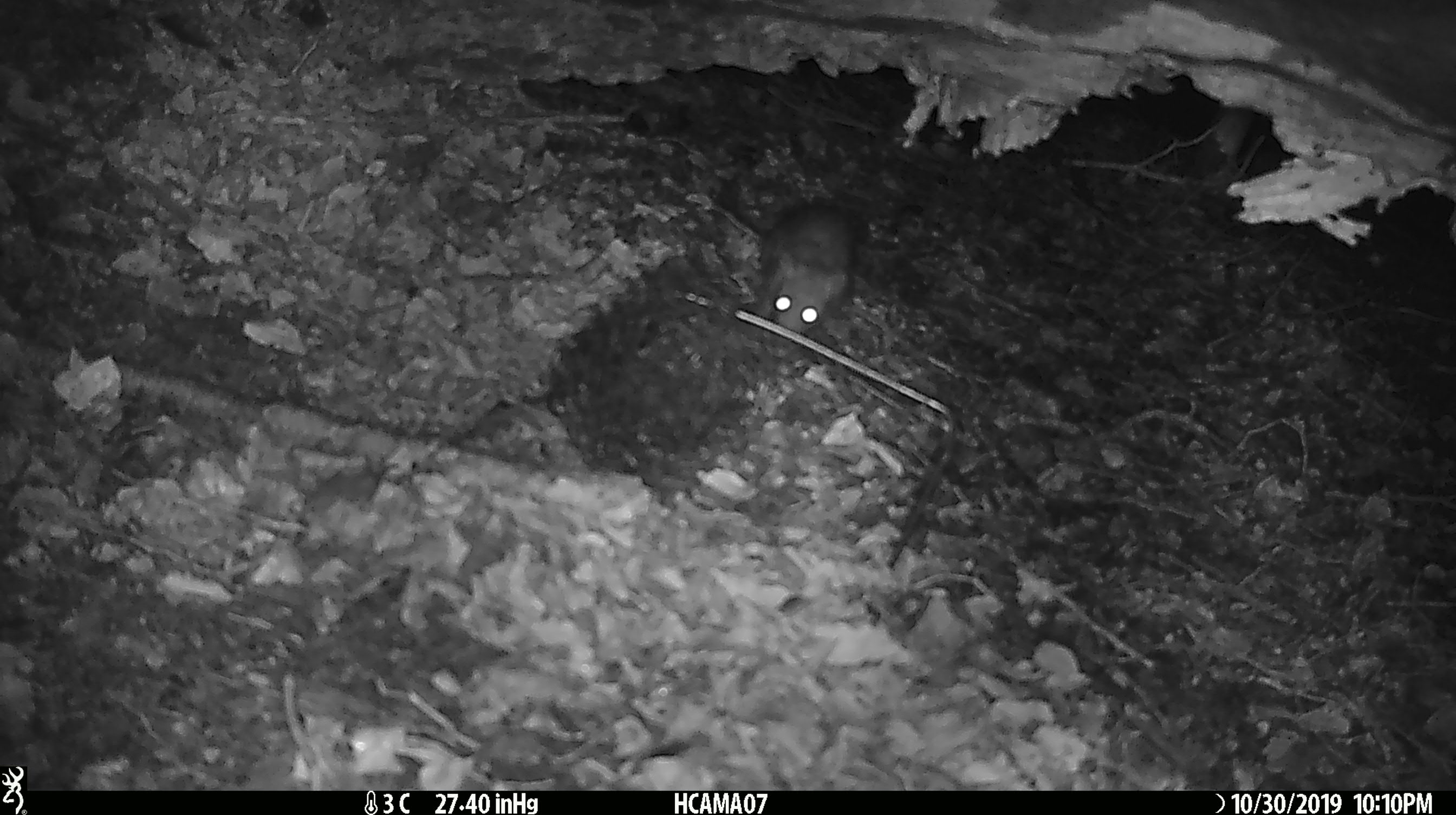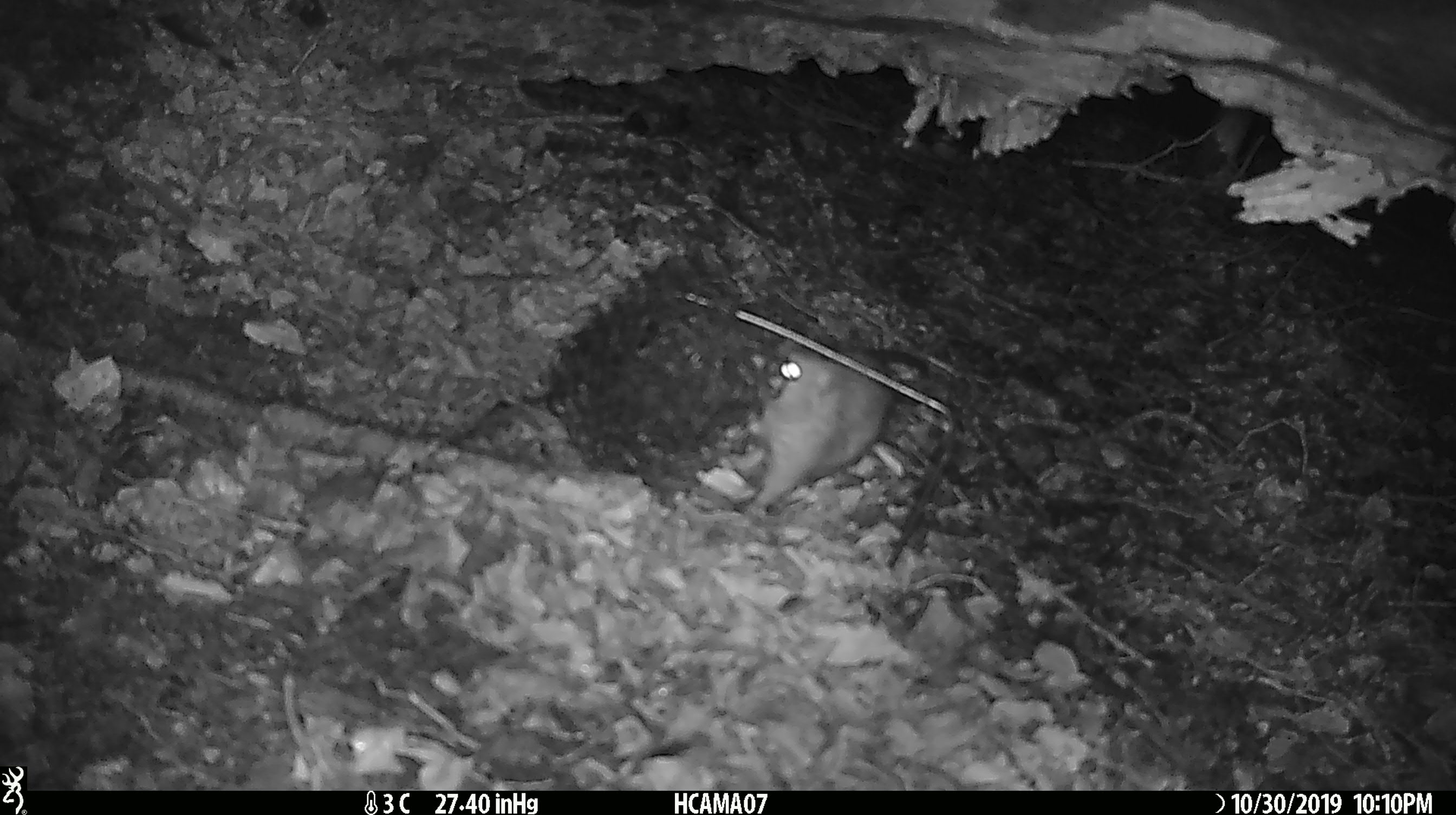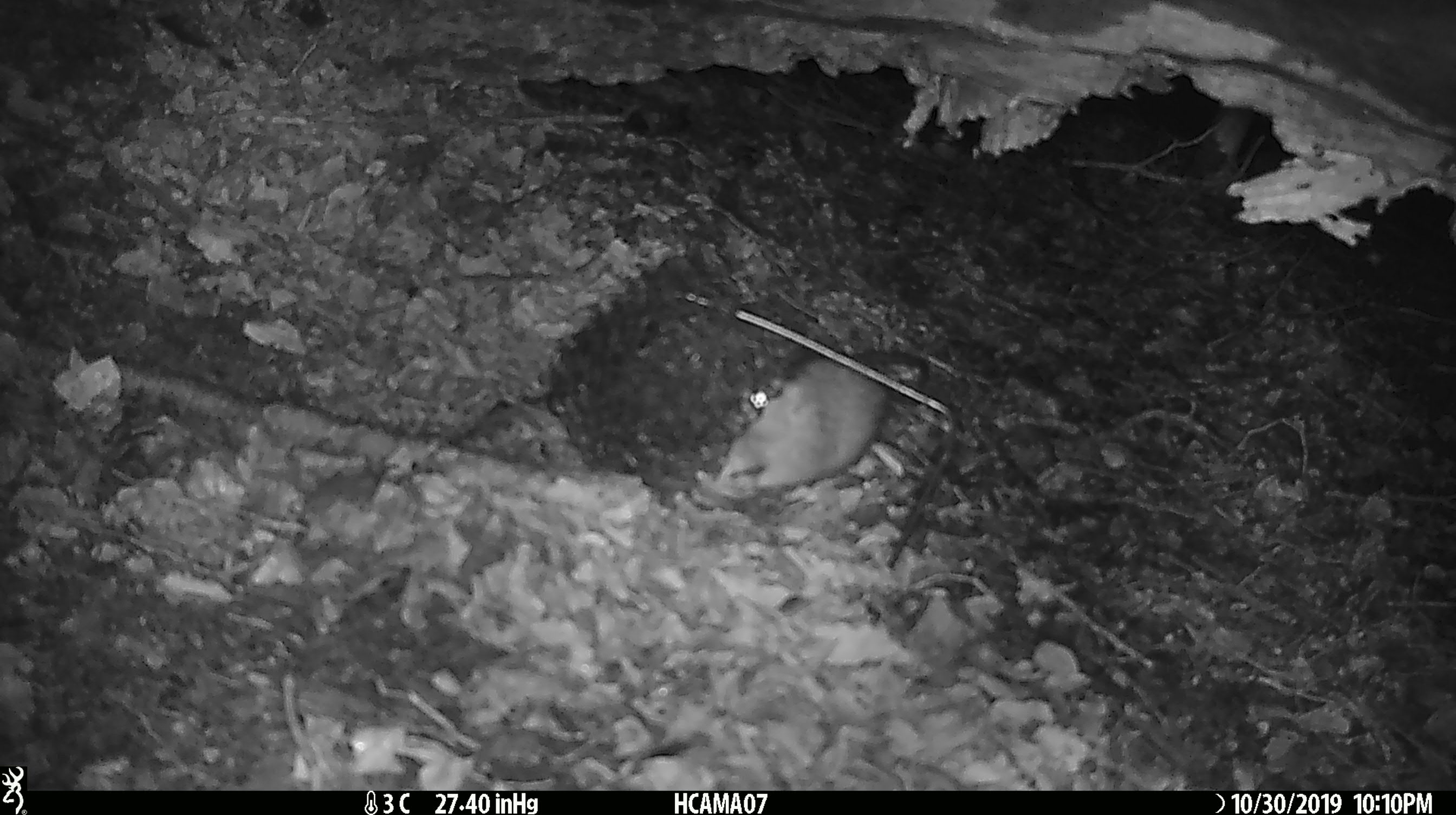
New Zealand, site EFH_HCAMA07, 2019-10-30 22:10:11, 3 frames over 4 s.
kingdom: Animalia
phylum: Chordata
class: Mammalia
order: Rodentia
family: Muridae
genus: Rattus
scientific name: Rattus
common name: rat